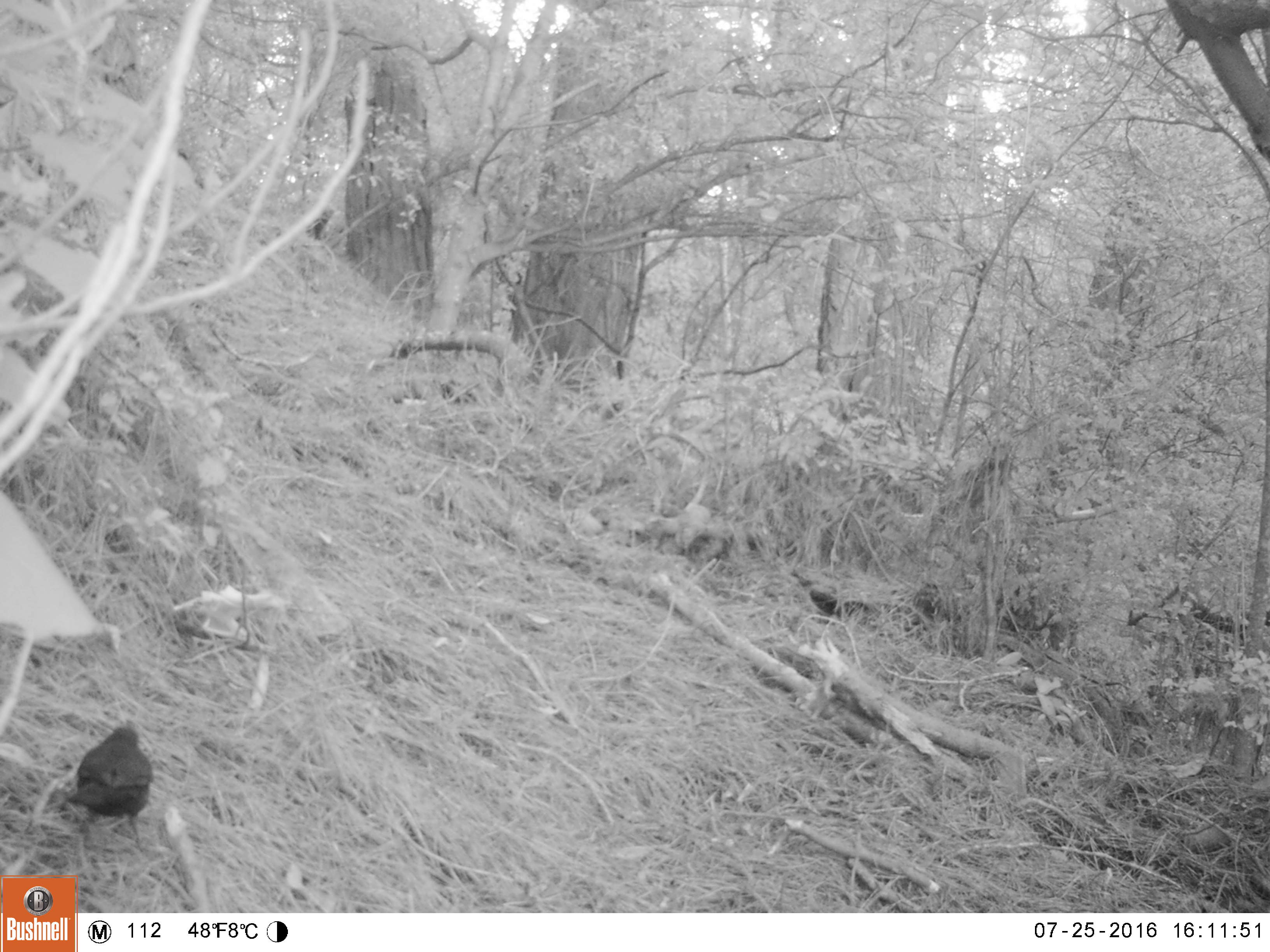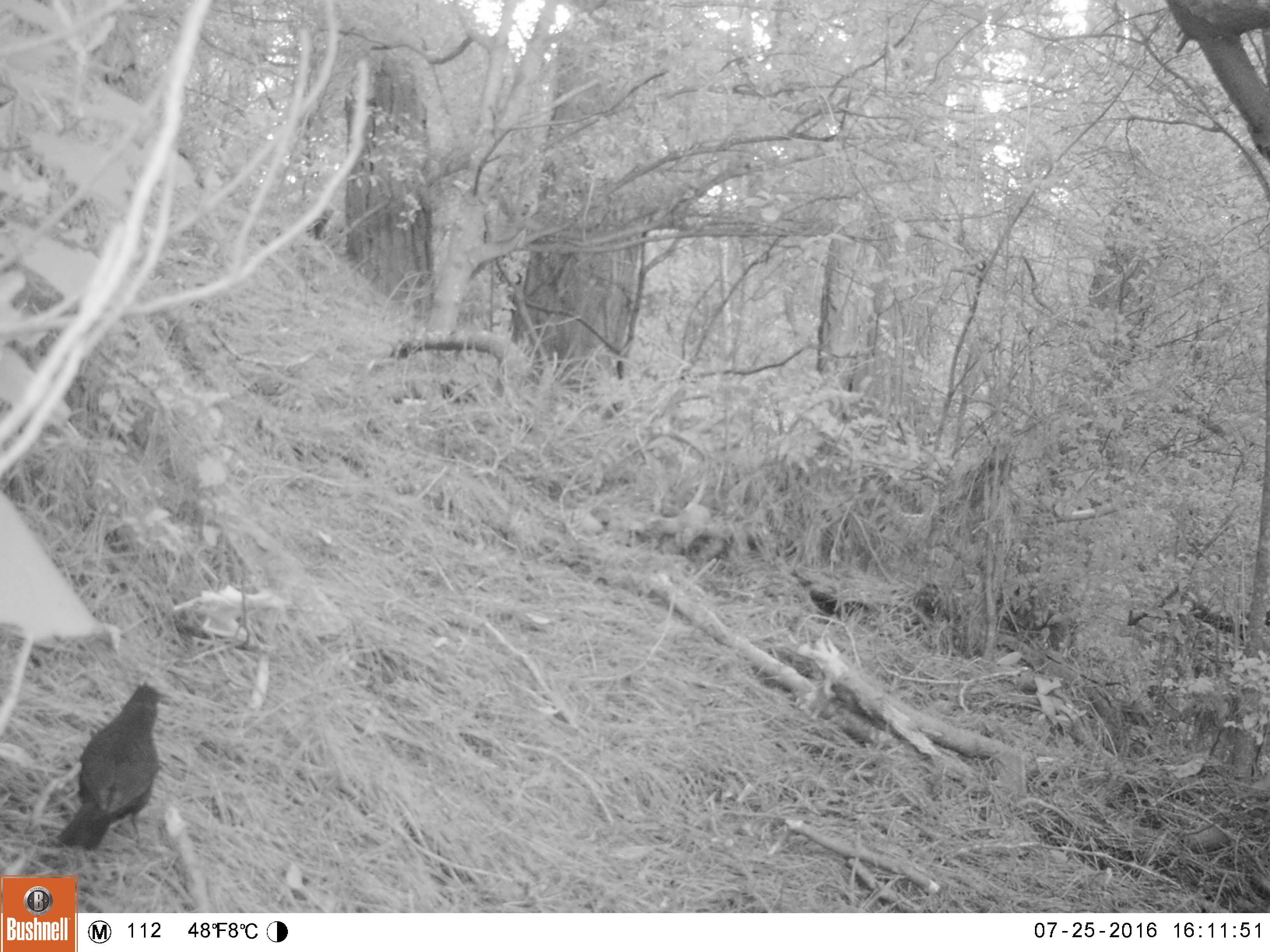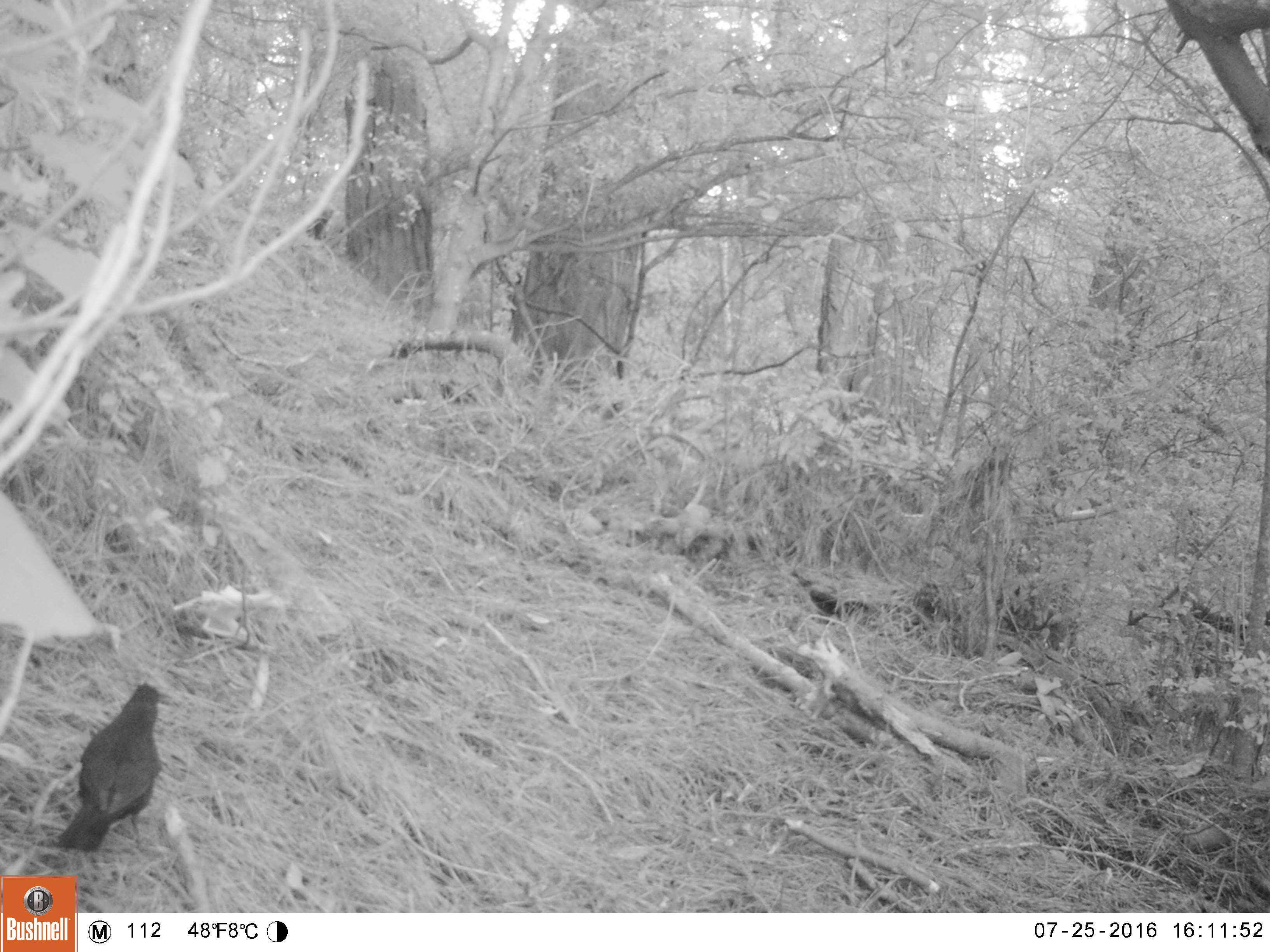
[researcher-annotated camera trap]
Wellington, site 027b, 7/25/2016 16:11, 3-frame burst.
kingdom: Animalia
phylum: Chordata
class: Aves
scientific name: Aves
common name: bird